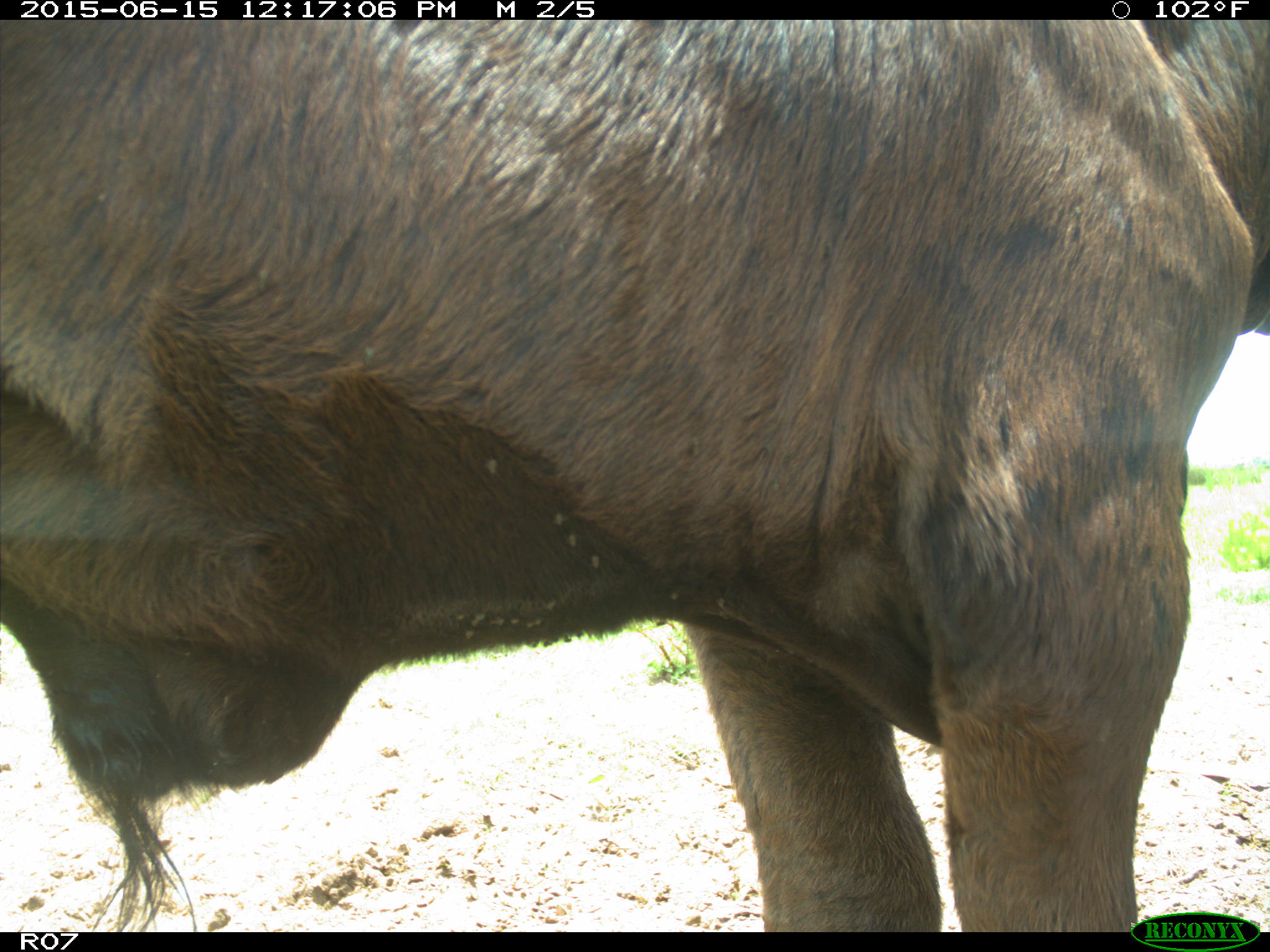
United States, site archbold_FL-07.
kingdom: Animalia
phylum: Chordata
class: Mammalia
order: Artiodactyla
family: Bovidae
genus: Bos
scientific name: Bos taurus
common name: domestic cow